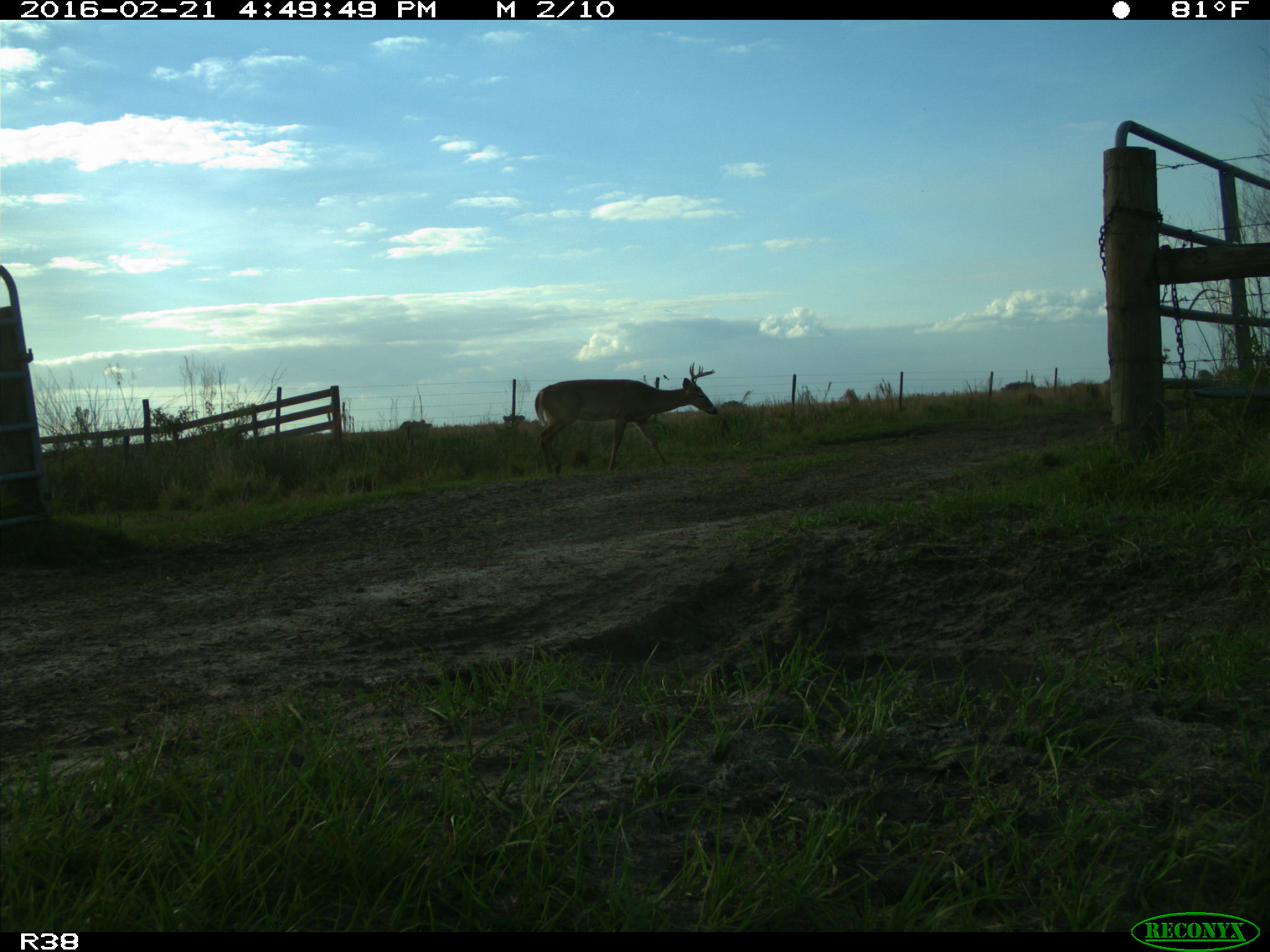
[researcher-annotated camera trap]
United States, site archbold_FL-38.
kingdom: Animalia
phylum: Chordata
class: Mammalia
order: Artiodactyla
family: Cervidae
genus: Odocoileus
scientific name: Odocoileus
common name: deer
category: unidentified deer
Unidentified deer (deer) (Odocoileus).